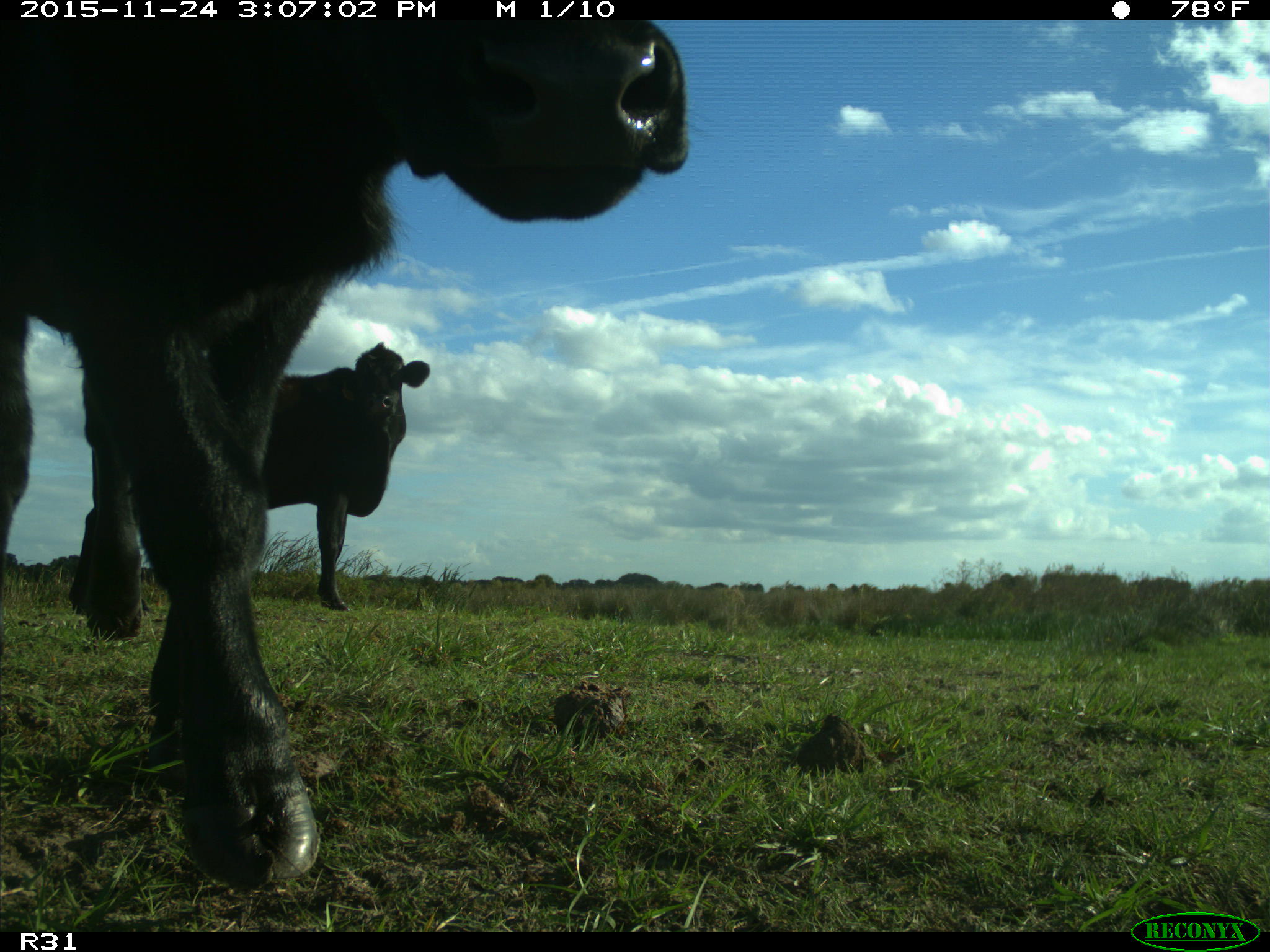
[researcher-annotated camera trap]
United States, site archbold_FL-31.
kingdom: Animalia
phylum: Chordata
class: Mammalia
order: Artiodactyla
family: Bovidae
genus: Bos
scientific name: Bos taurus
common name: domestic cow